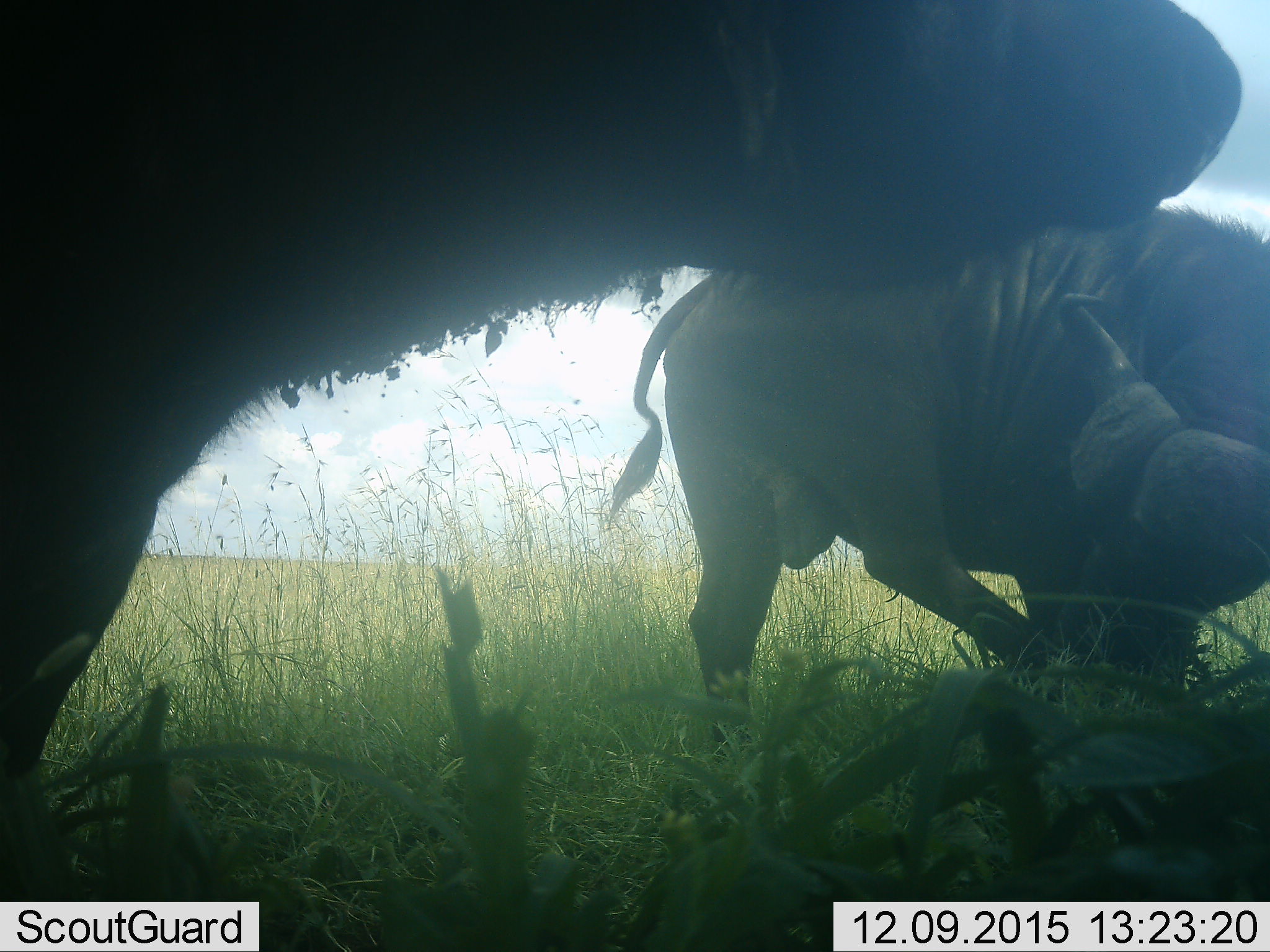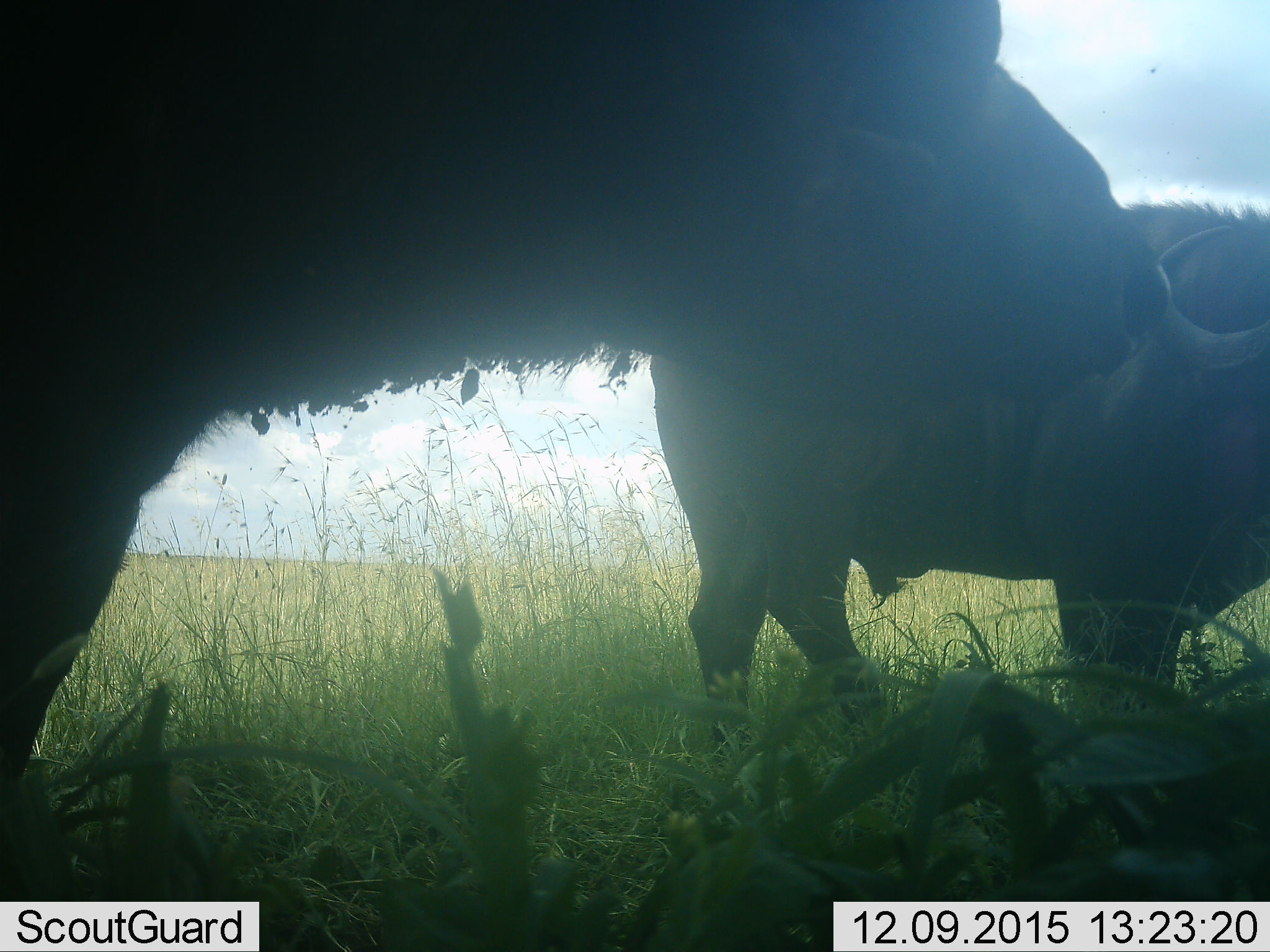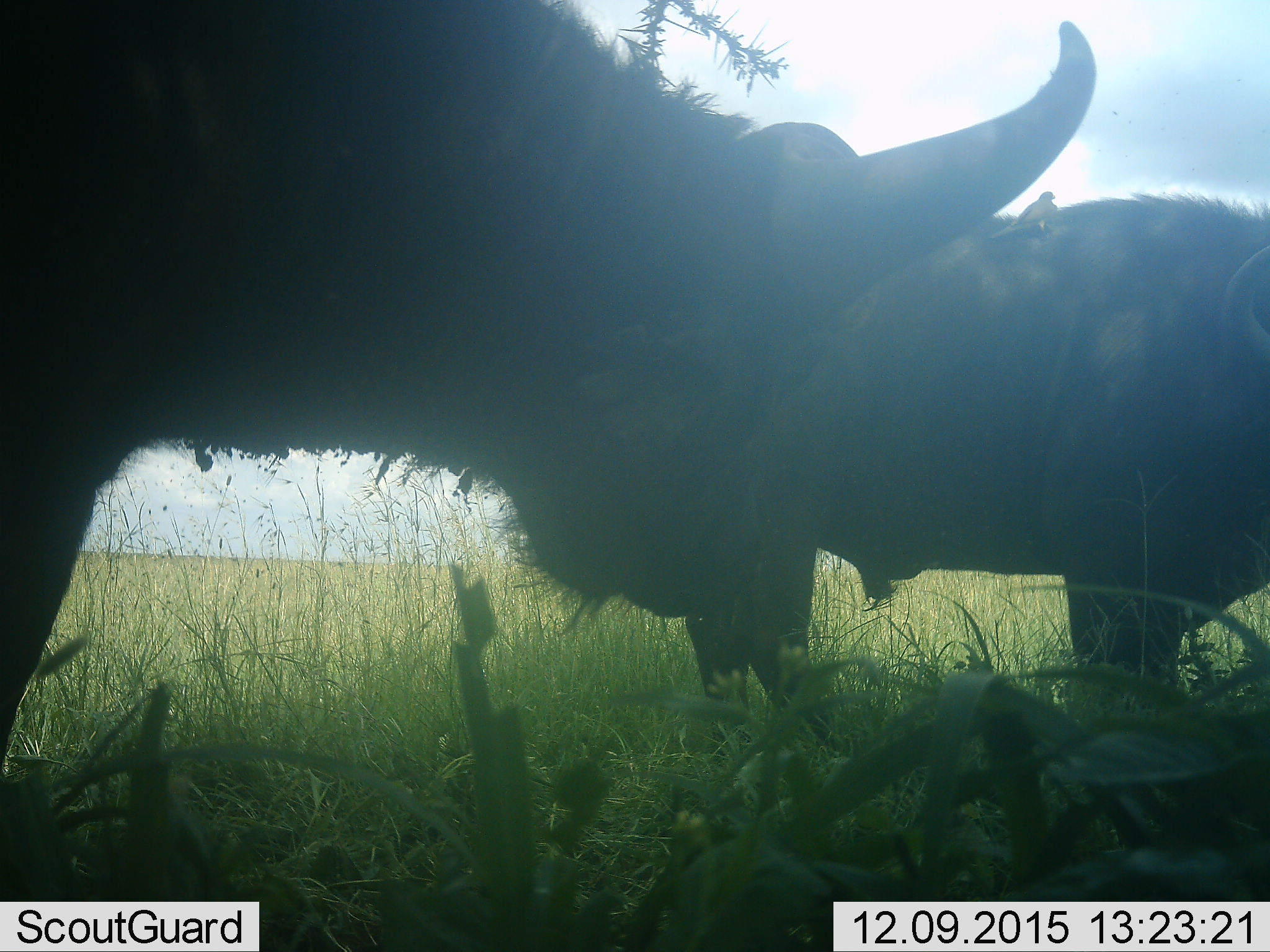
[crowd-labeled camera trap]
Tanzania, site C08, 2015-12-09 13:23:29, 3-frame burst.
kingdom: Animalia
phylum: Chordata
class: Mammalia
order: Artiodactyla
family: Bovidae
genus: Syncerus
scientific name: Syncerus caffer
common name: cape buffalo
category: buffalo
Buffalo (cape buffalo) (Syncerus caffer), count 2. Behavior (volunteer vote fractions): standing 71%, resting 0%, moving 29%, interacting 14%. Young present (vote fraction): 0%. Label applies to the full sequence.